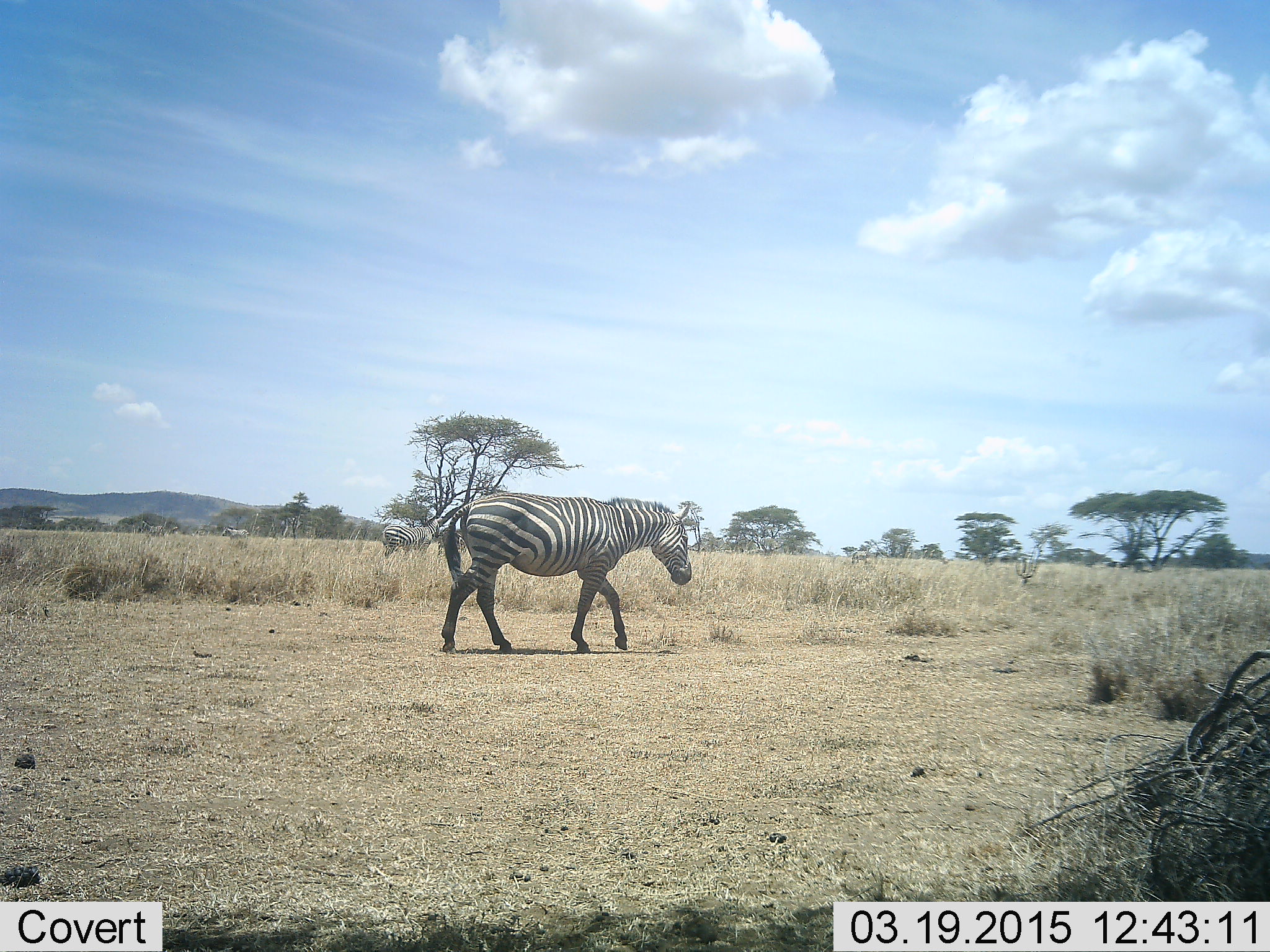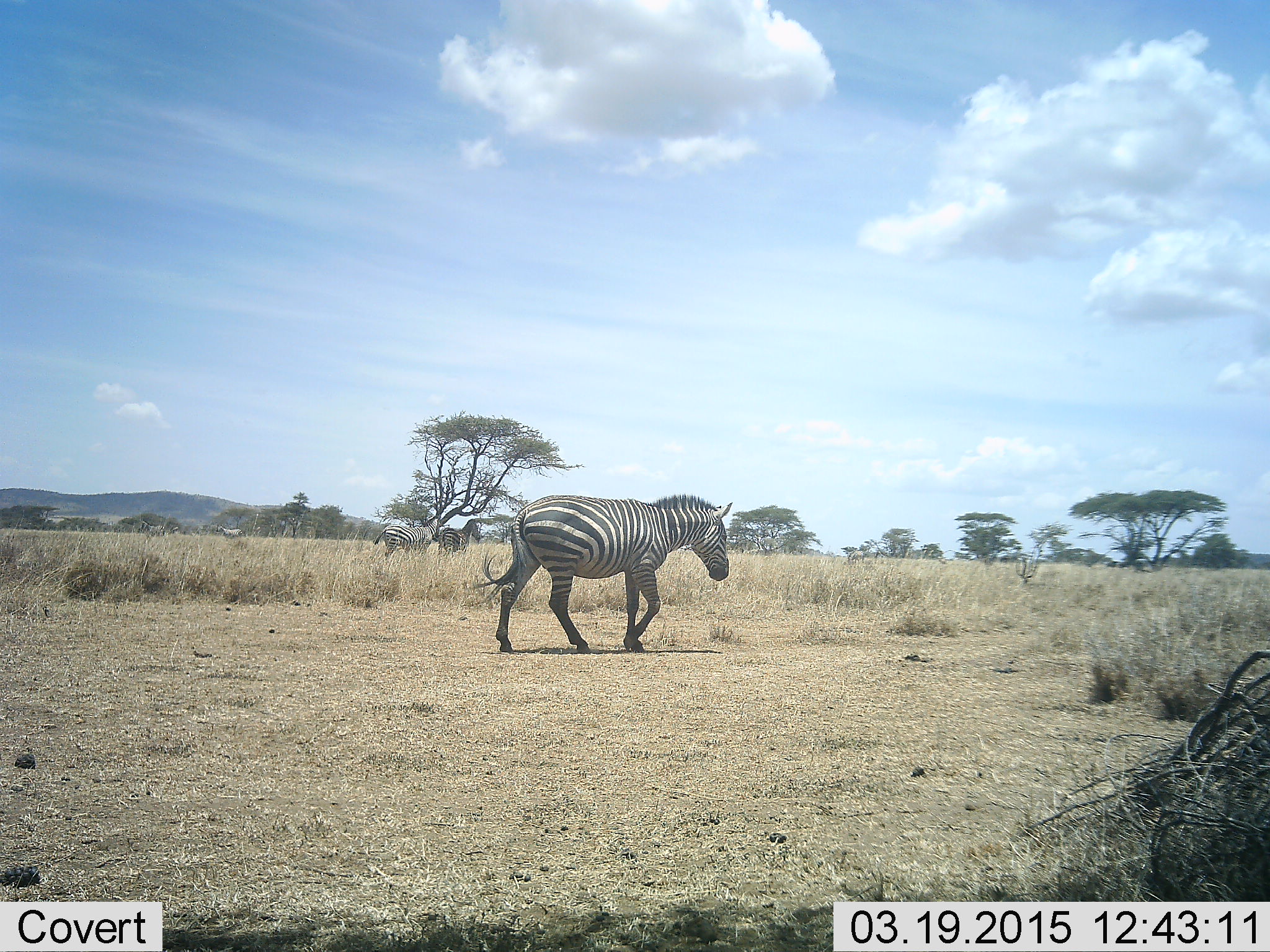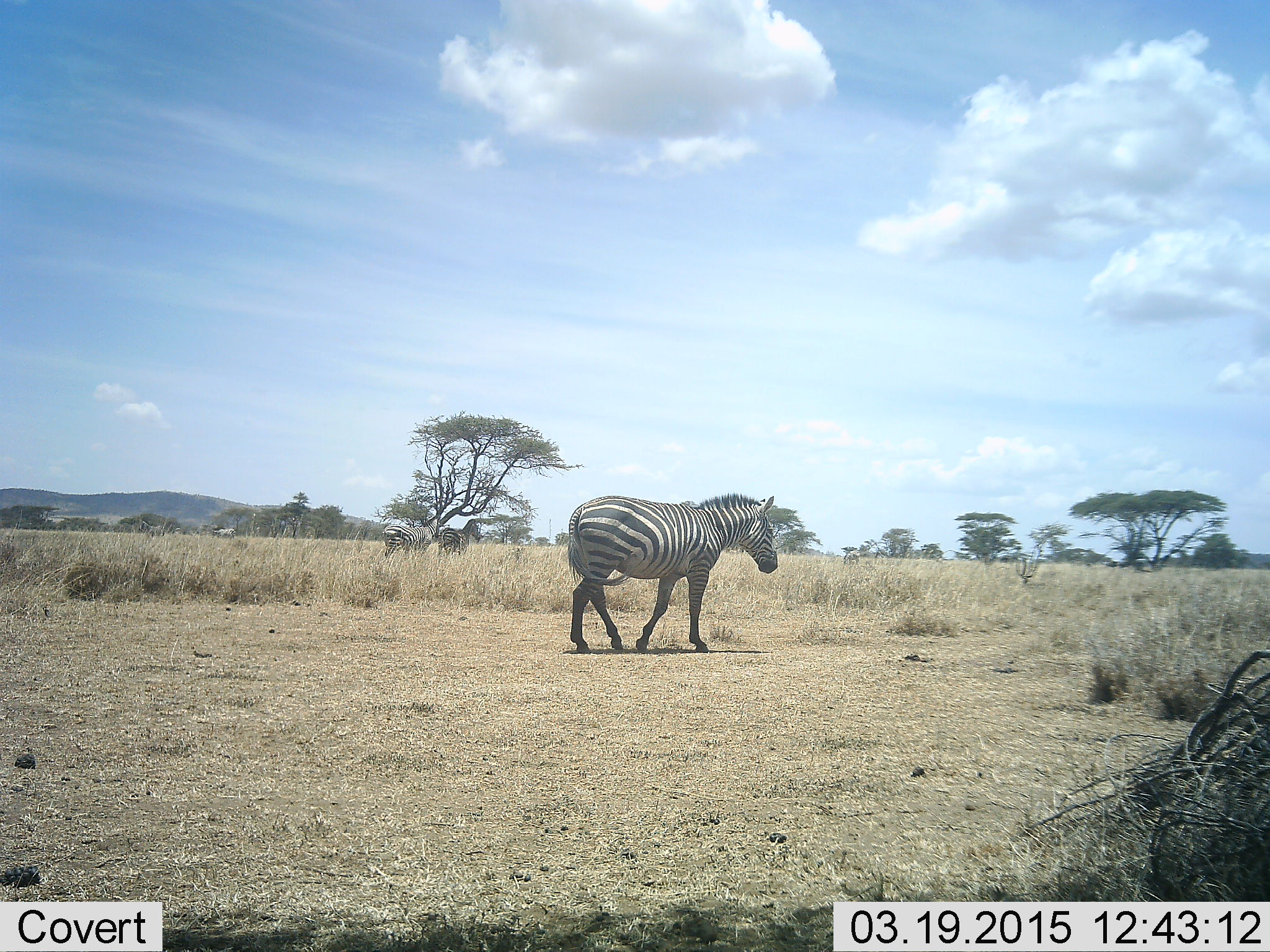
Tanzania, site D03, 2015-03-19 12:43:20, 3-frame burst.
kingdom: Animalia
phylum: Chordata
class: Mammalia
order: Perissodactyla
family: Equidae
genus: Equus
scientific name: Equus quagga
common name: plains zebra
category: zebra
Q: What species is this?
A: Zebra (plains zebra) (Equus quagga).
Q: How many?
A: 4.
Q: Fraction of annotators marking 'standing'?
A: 60%.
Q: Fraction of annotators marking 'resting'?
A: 0%.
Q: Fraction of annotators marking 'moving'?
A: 100%.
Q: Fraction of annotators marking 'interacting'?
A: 0%.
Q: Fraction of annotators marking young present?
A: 0%.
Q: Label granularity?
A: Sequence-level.